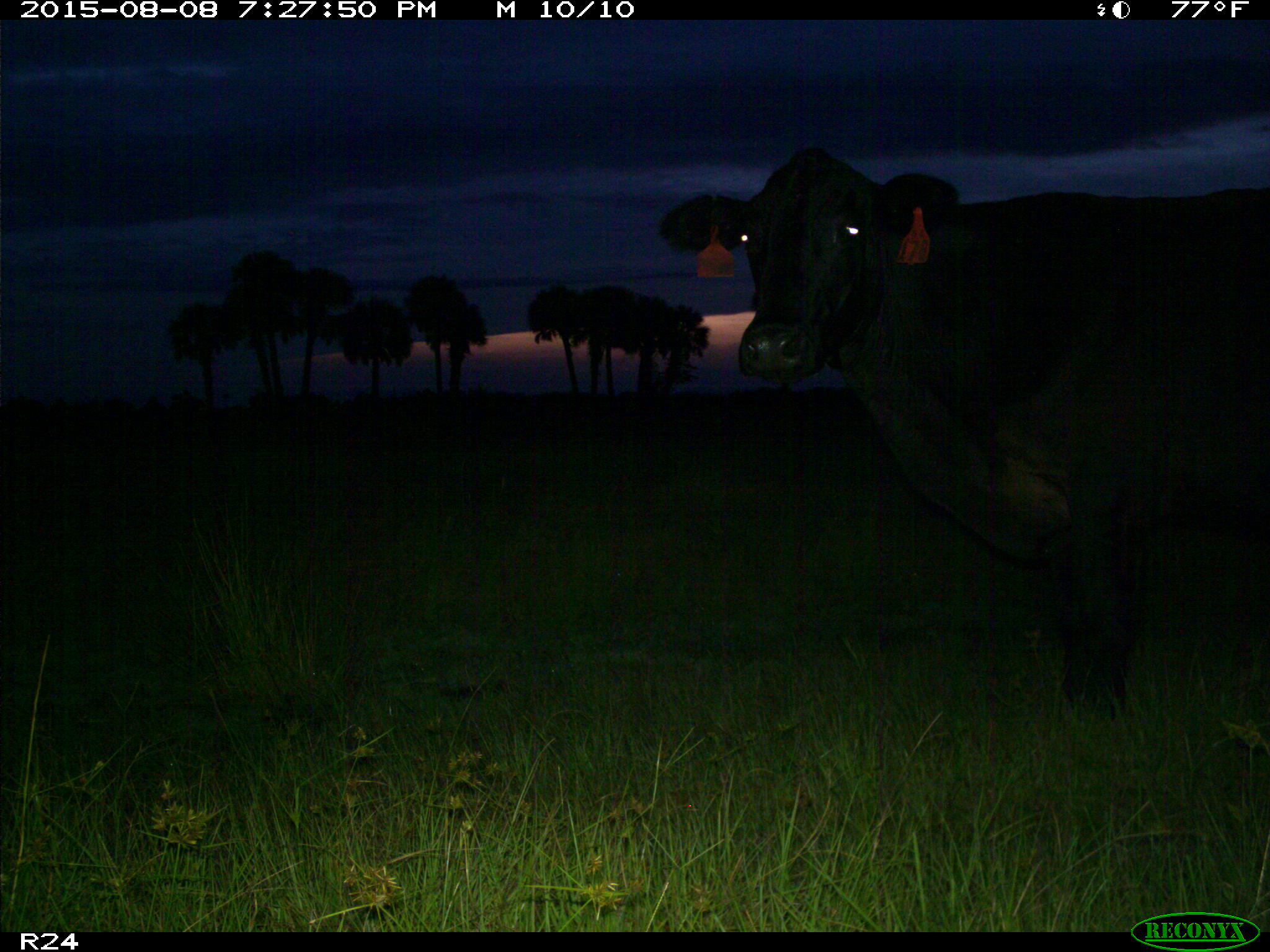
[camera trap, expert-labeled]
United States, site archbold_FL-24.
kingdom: Animalia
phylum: Chordata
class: Mammalia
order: Artiodactyla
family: Bovidae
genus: Bos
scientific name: Bos taurus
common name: domestic cow